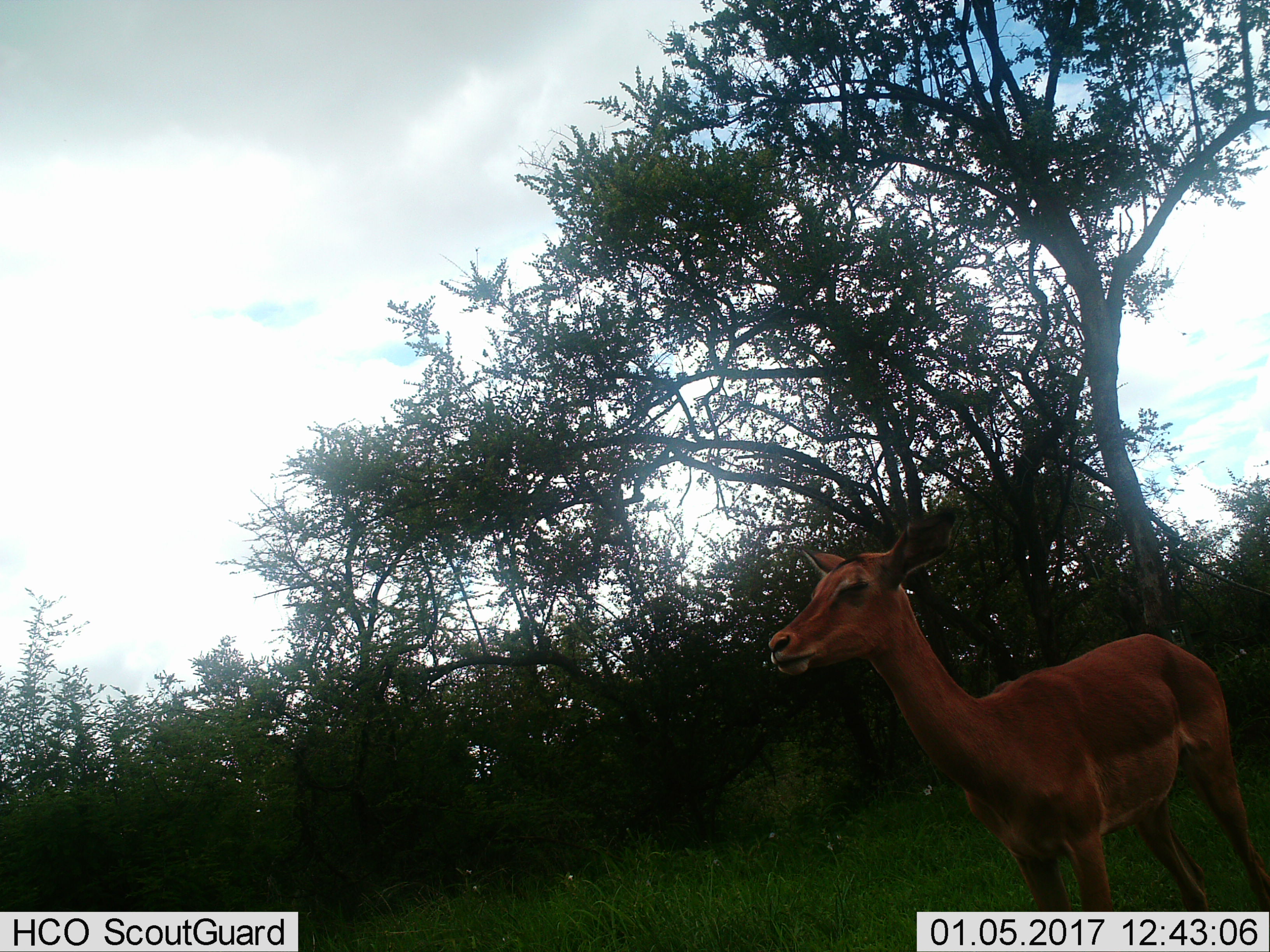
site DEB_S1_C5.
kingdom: Animalia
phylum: Chordata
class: Mammalia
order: Artiodactyla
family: Bovidae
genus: Aepyceros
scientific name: Aepyceros melampus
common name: impala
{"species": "impala (Aepyceros melampus)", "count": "1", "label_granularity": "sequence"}